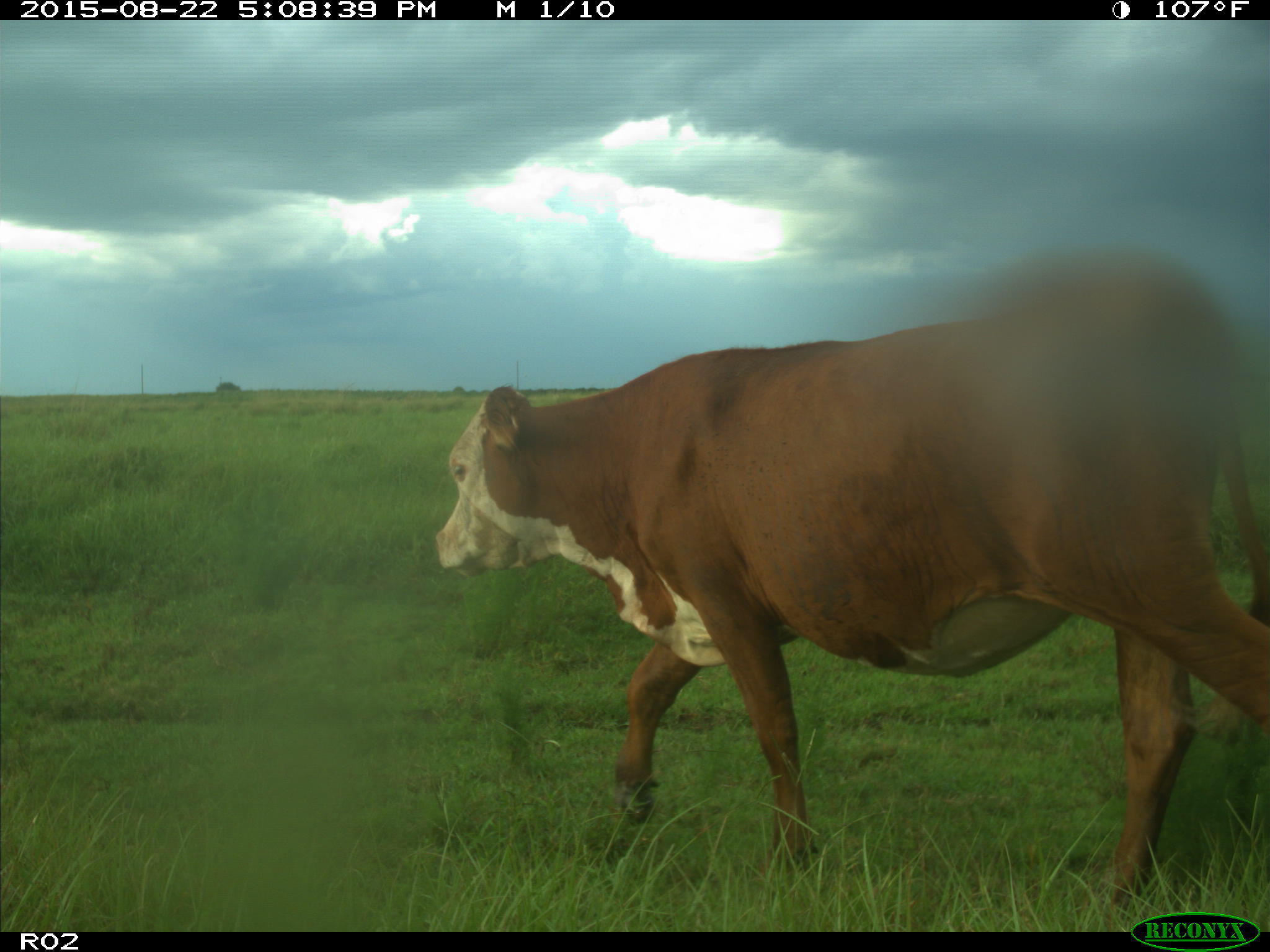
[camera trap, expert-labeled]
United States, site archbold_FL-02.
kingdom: Animalia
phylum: Chordata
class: Mammalia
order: Artiodactyla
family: Bovidae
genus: Bos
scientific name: Bos taurus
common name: domestic cow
Bos taurus (domestic cow).